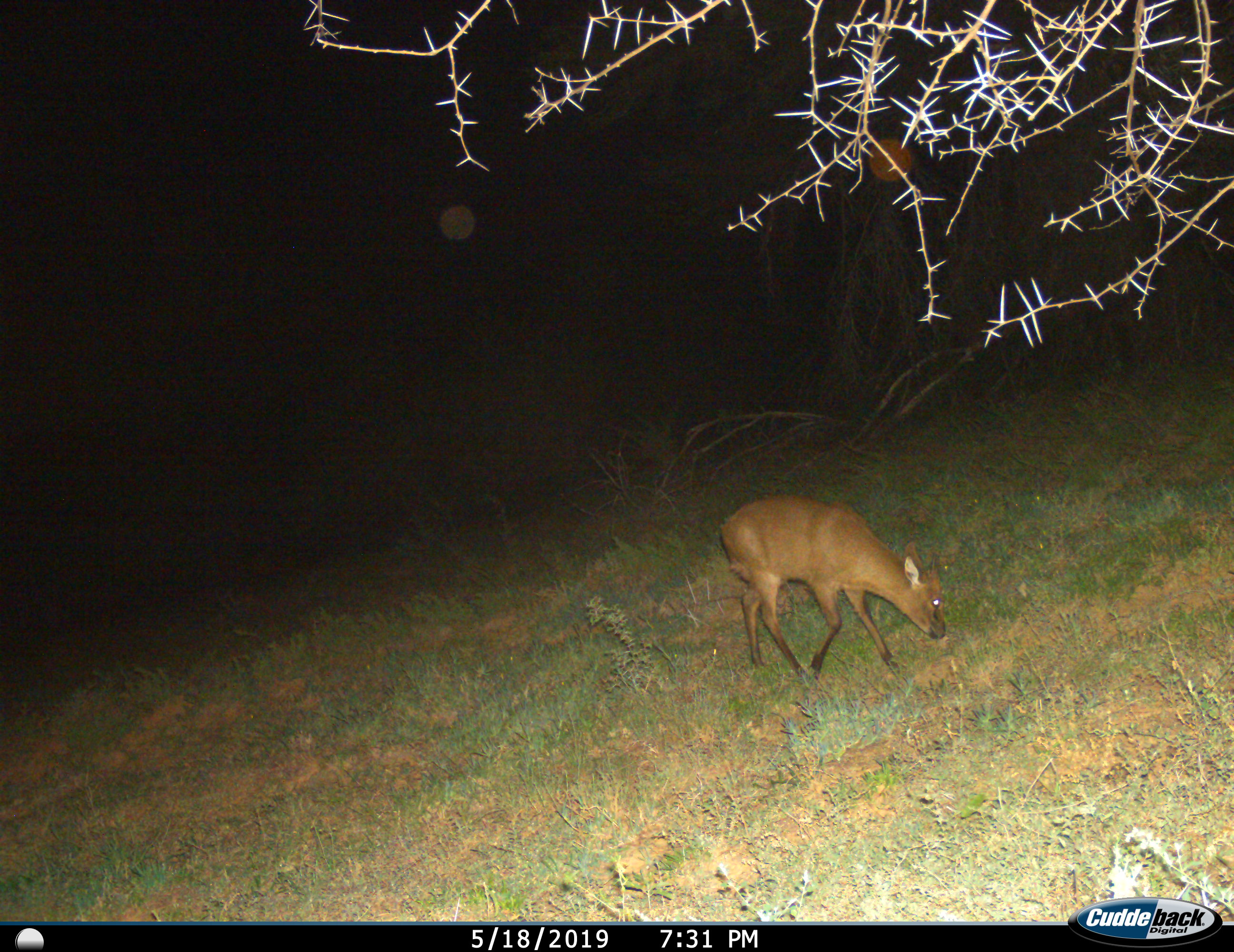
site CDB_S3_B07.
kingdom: Animalia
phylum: Chordata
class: Mammalia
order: Artiodactyla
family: Bovidae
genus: Sylvicapra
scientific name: Sylvicapra grimmia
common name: common duiker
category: duikercommongrey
Duikercommongrey (common duiker) (Sylvicapra grimmia), count 1. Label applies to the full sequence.